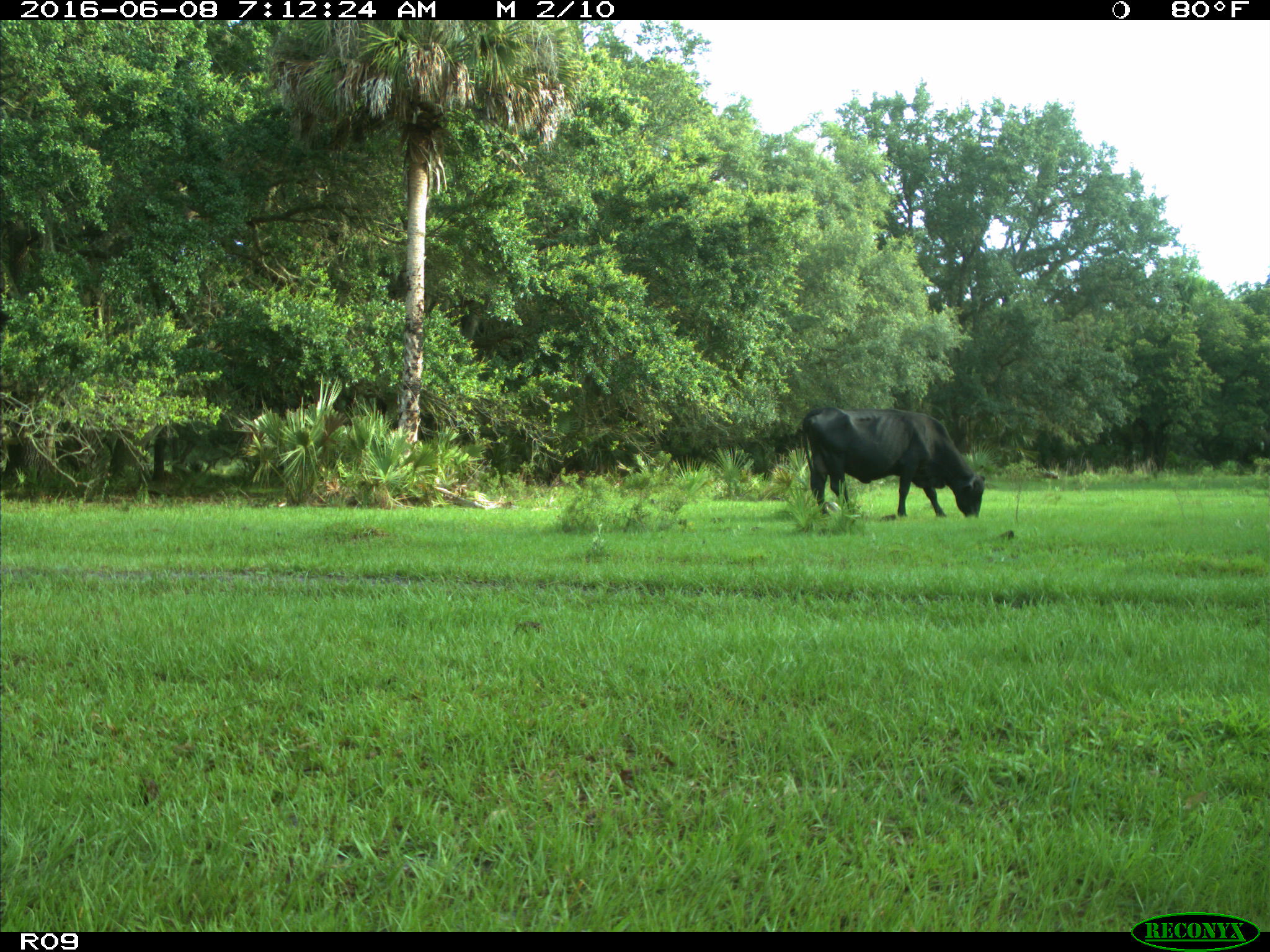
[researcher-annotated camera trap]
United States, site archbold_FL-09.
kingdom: Animalia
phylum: Chordata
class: Mammalia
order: Artiodactyla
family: Bovidae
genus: Bos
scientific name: Bos taurus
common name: domestic cow